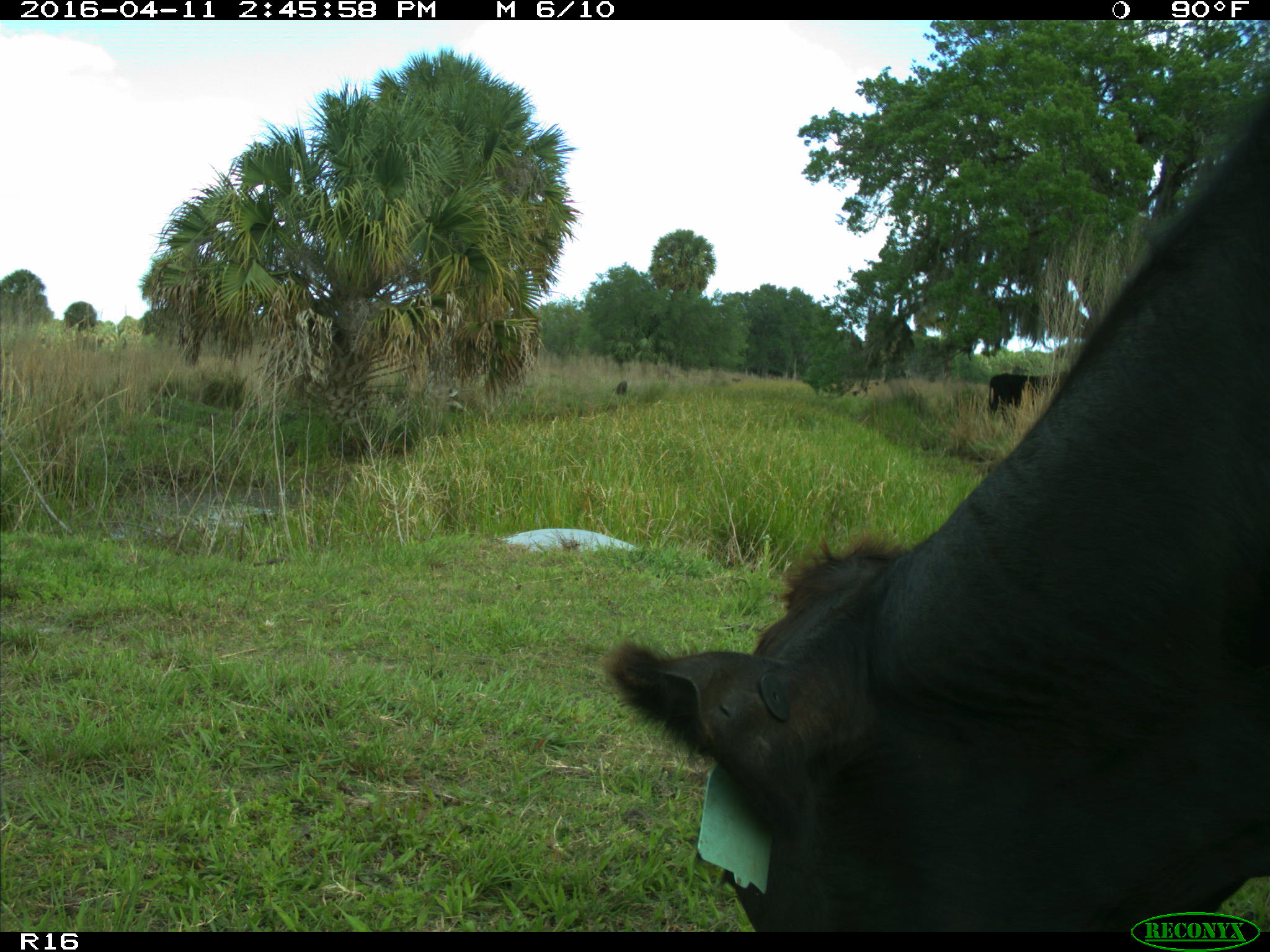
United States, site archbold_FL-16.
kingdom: Animalia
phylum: Chordata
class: Mammalia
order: Artiodactyla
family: Bovidae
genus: Bos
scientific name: Bos taurus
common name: domestic cow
Bos taurus (domestic cow).